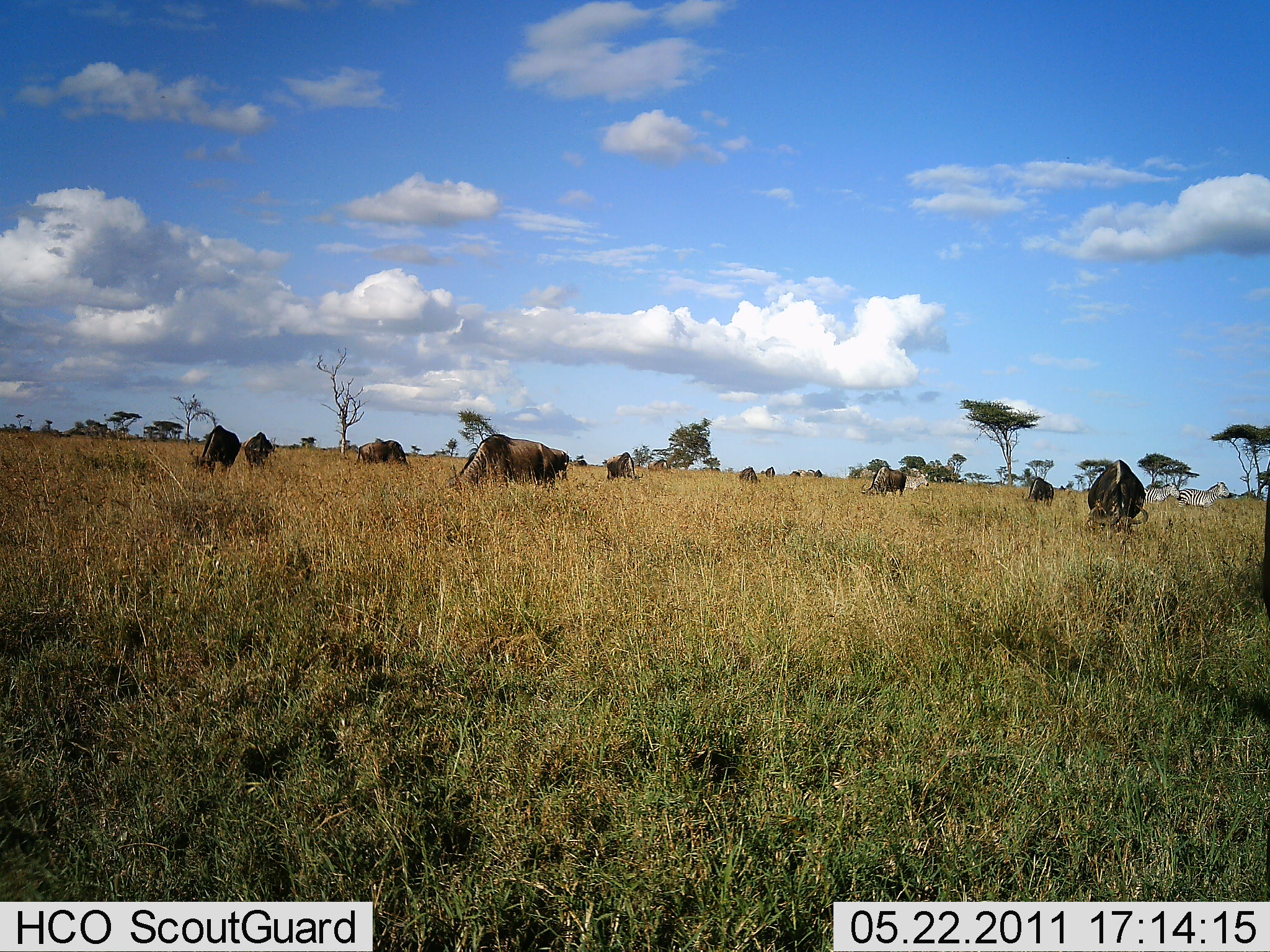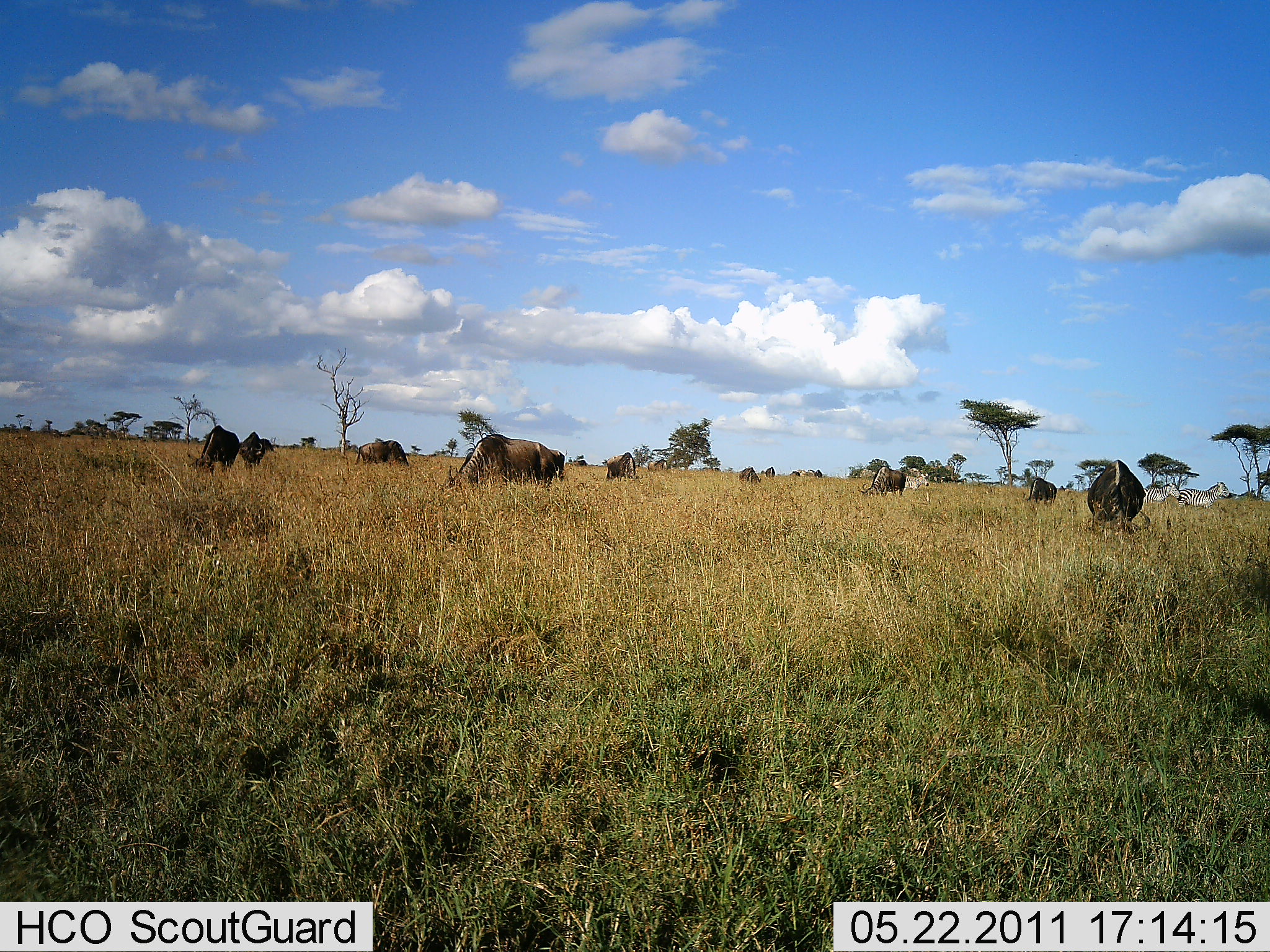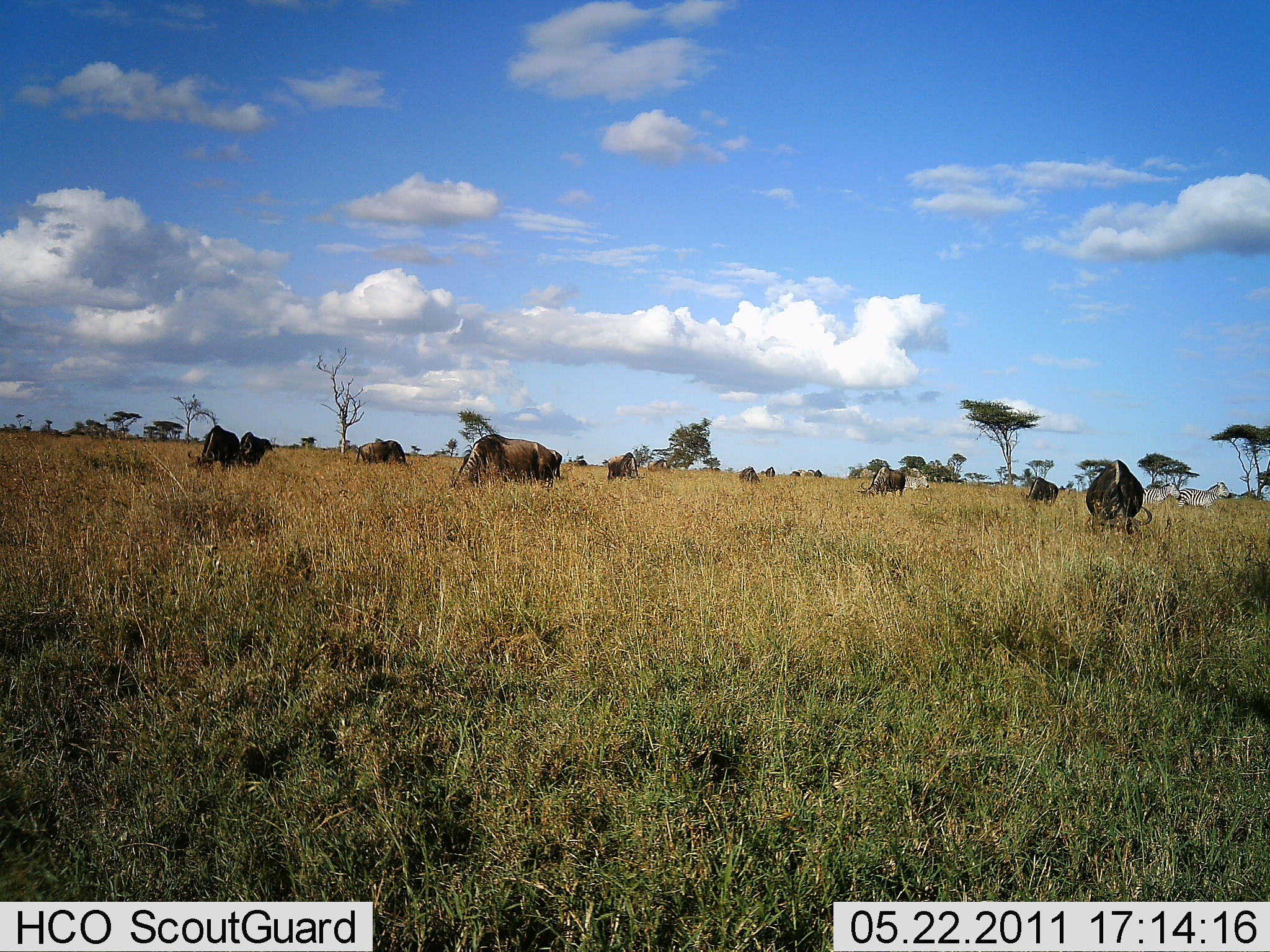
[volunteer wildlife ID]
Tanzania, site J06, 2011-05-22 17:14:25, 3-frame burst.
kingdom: Animalia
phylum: Chordata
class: Mammalia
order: Artiodactyla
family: Bovidae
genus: Connochaetes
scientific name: Connochaetes taurinus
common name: blue wildebeest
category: wildebeest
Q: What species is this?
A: Wildebeest (blue wildebeest) (Connochaetes taurinus).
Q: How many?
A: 10.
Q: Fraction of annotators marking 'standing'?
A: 17%.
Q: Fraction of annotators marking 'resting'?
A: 0%.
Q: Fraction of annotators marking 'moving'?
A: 8%.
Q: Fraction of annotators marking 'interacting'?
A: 0%.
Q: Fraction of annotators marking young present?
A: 0%.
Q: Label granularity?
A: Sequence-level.